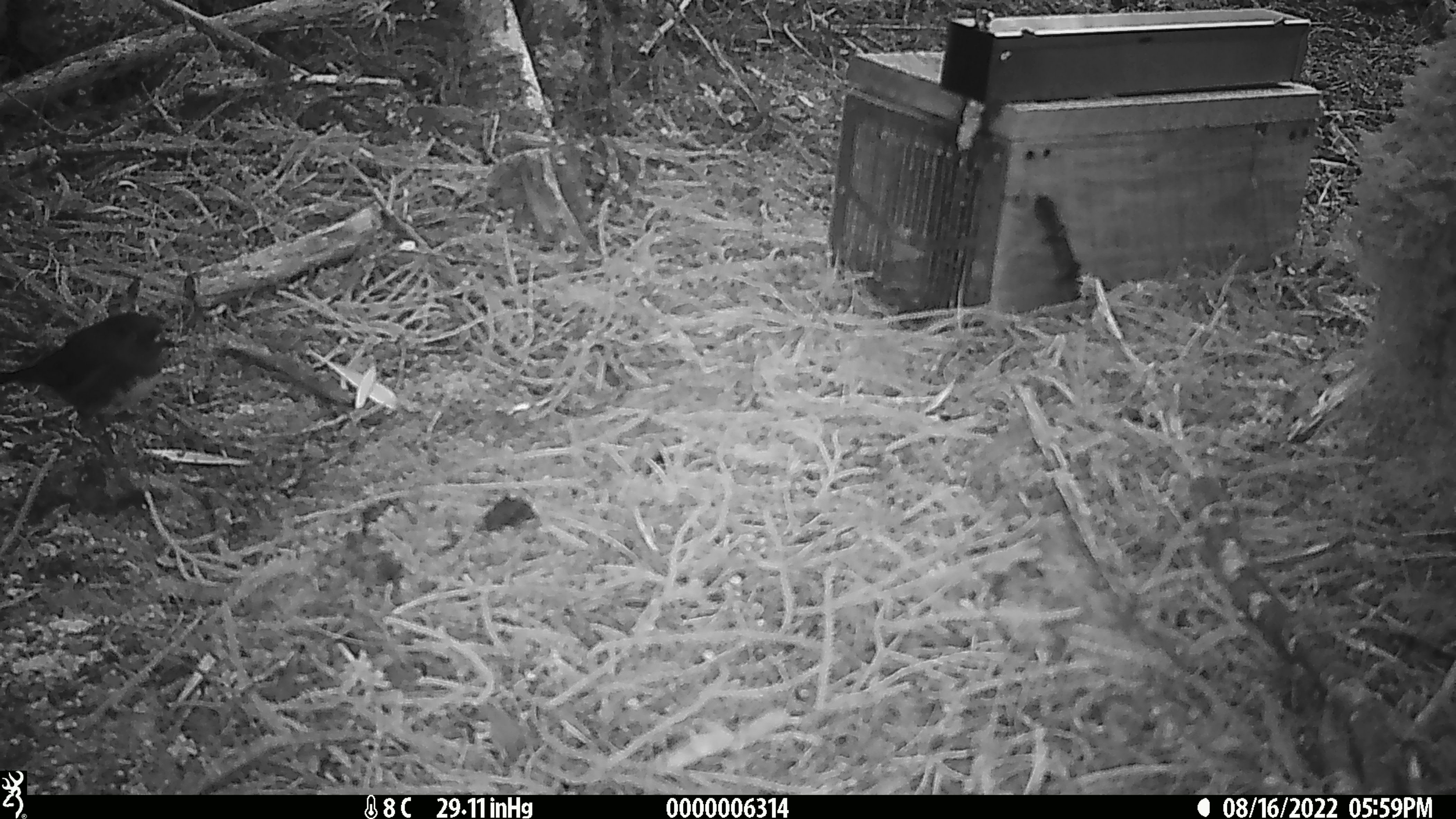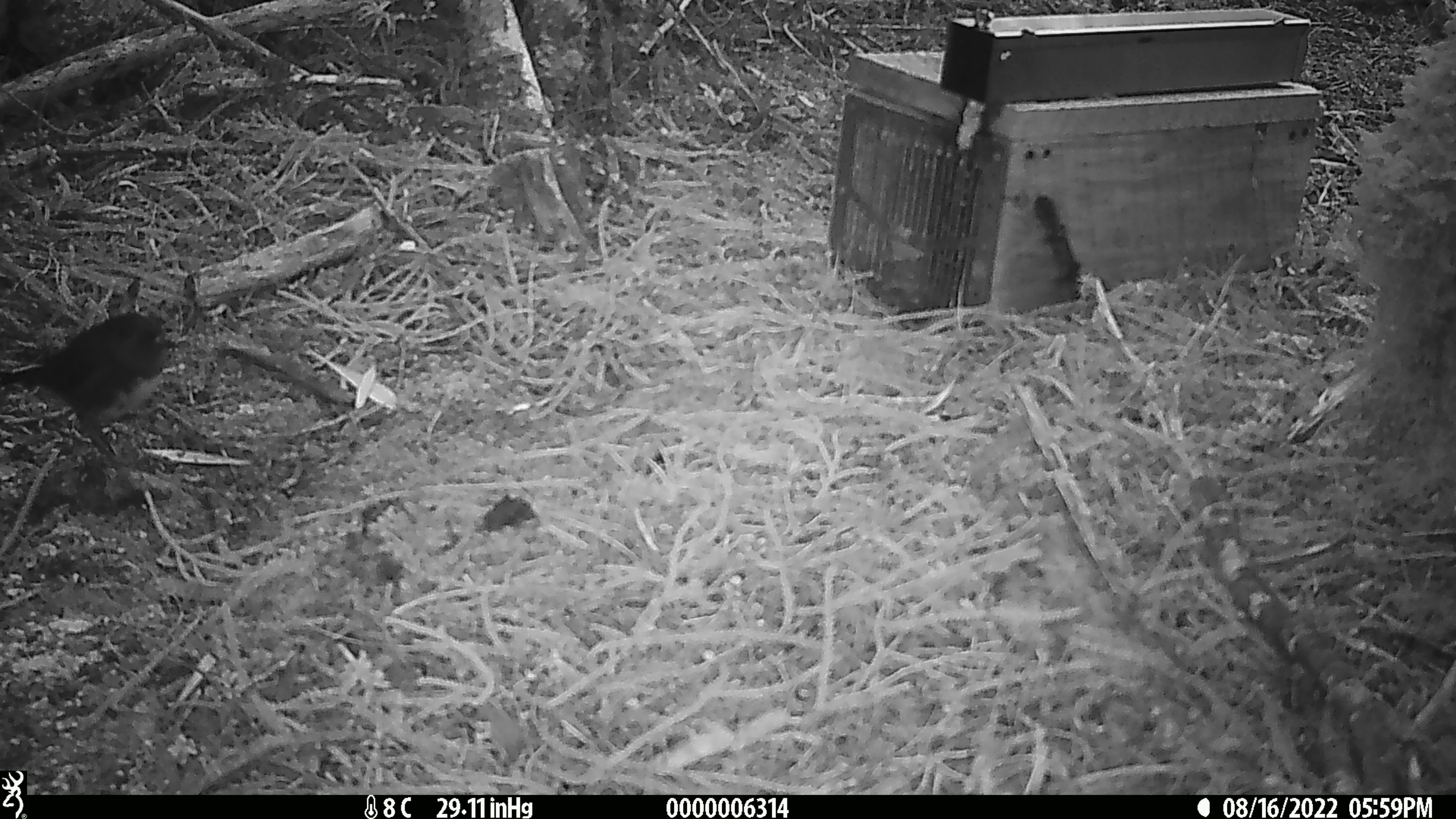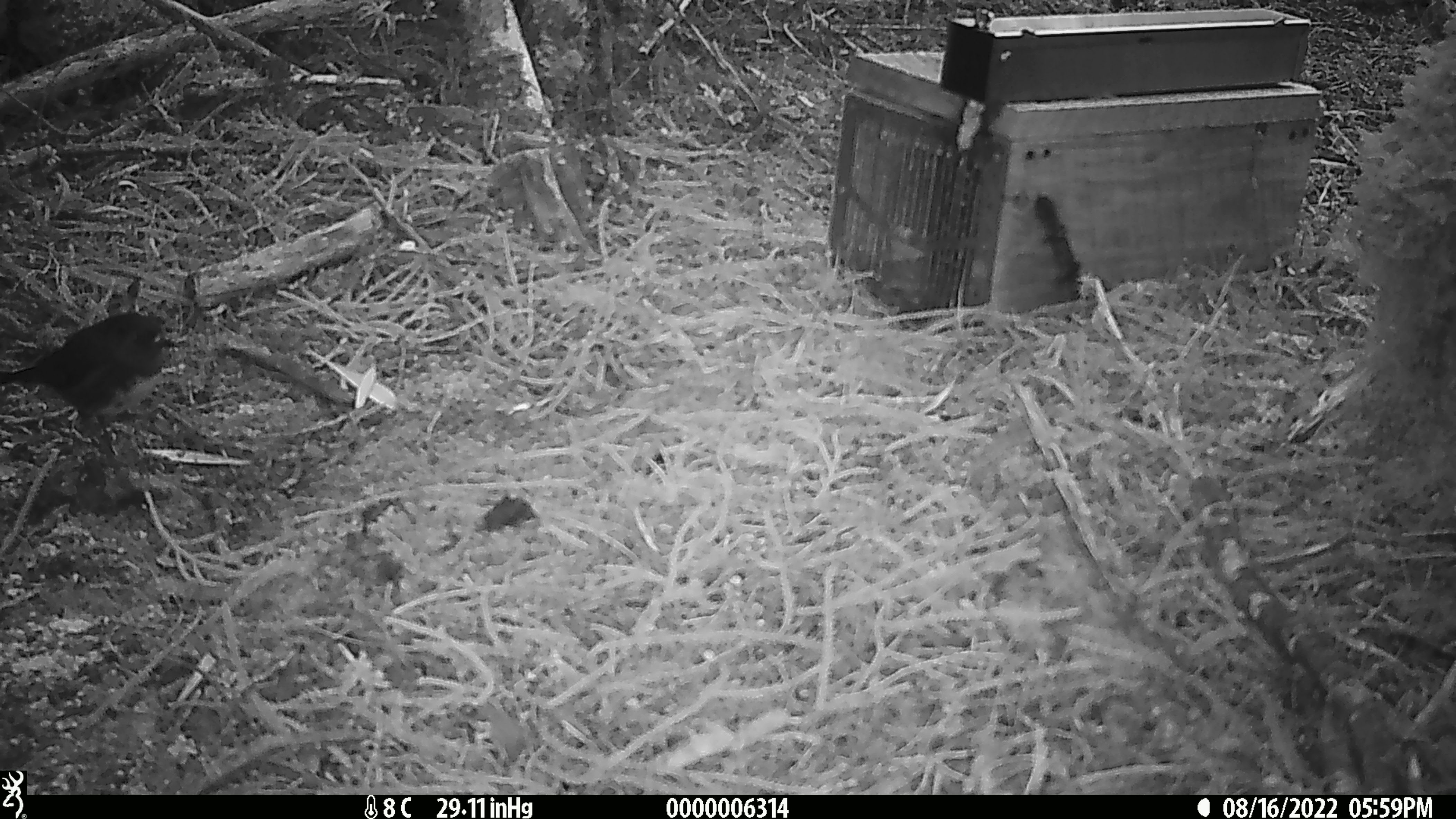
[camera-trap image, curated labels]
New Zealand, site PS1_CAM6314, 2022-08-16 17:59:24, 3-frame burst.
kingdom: Animalia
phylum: Chordata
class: Aves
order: Passeriformes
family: Petroicidae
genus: Petroica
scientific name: Petroica australis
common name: new zealand robin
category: robin